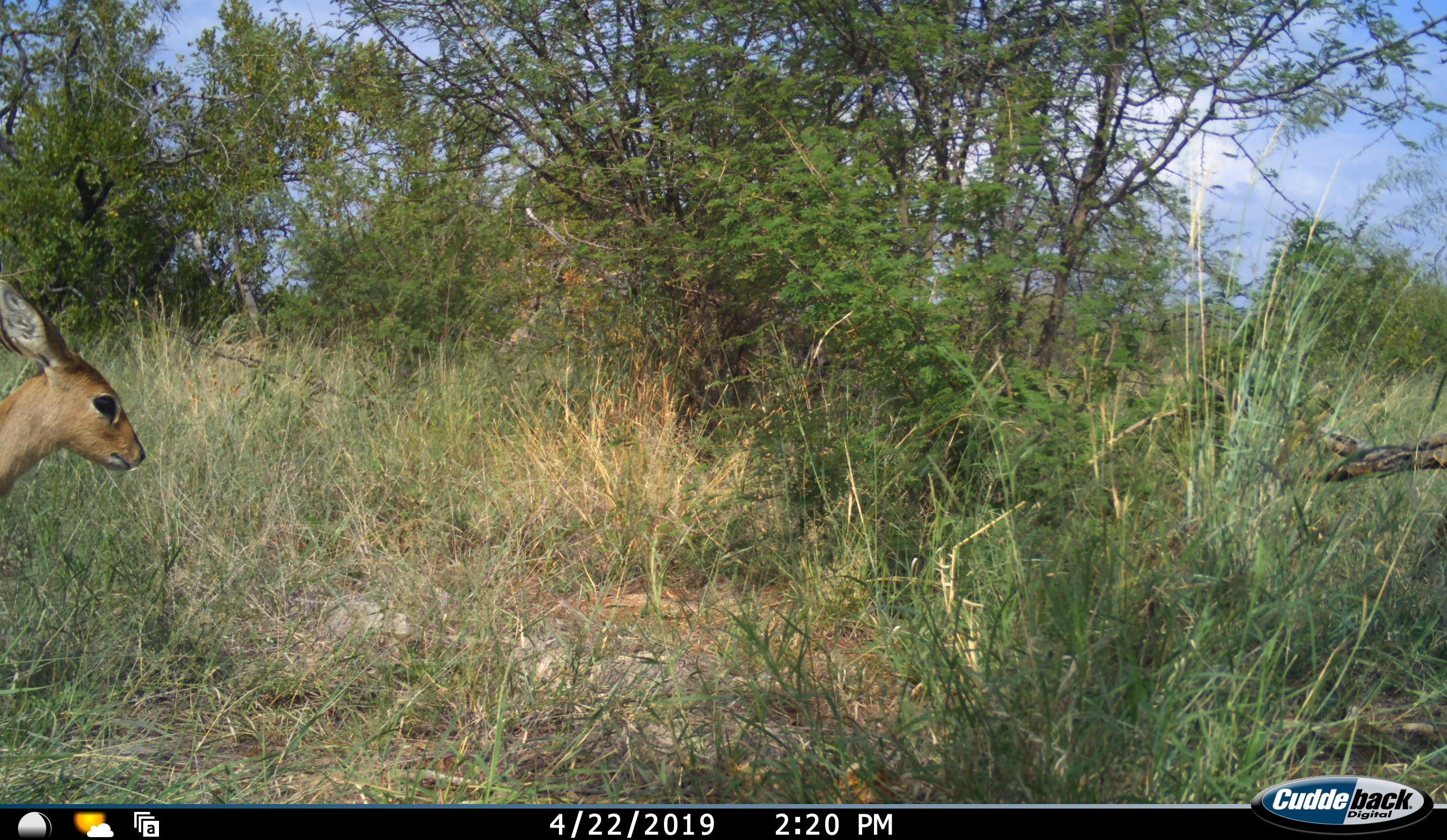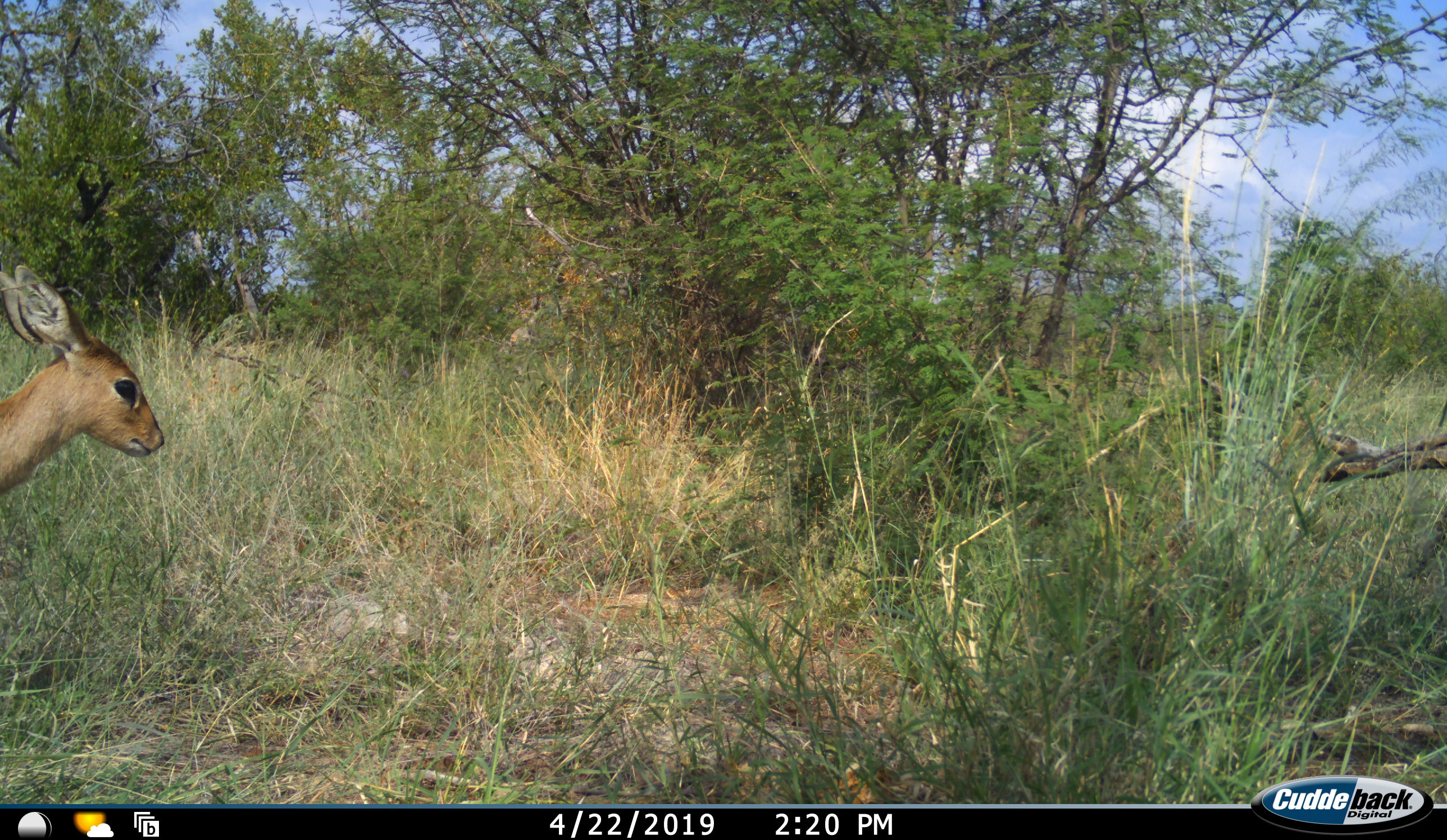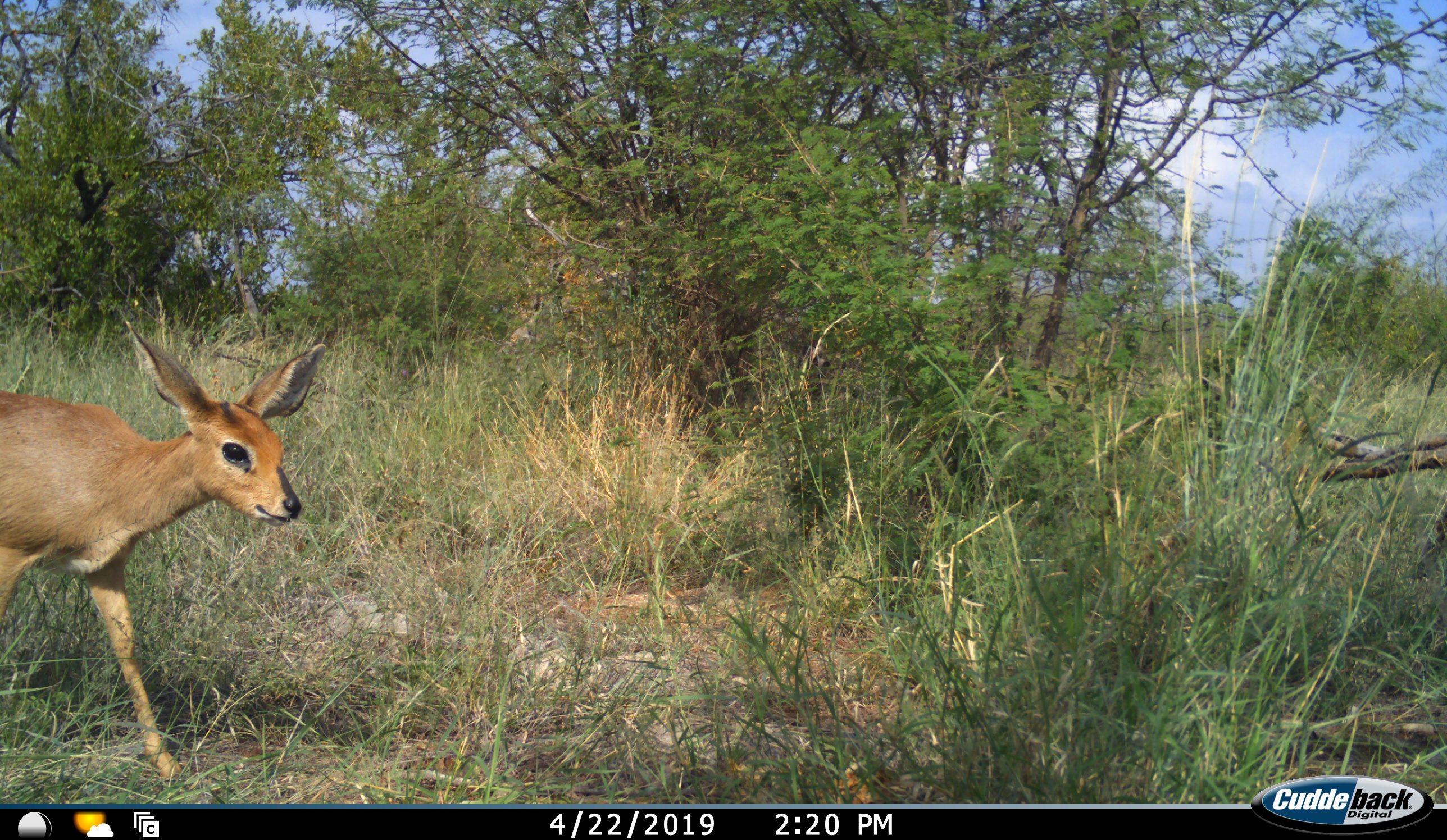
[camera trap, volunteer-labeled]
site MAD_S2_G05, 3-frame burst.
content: unidentified animal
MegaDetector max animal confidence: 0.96